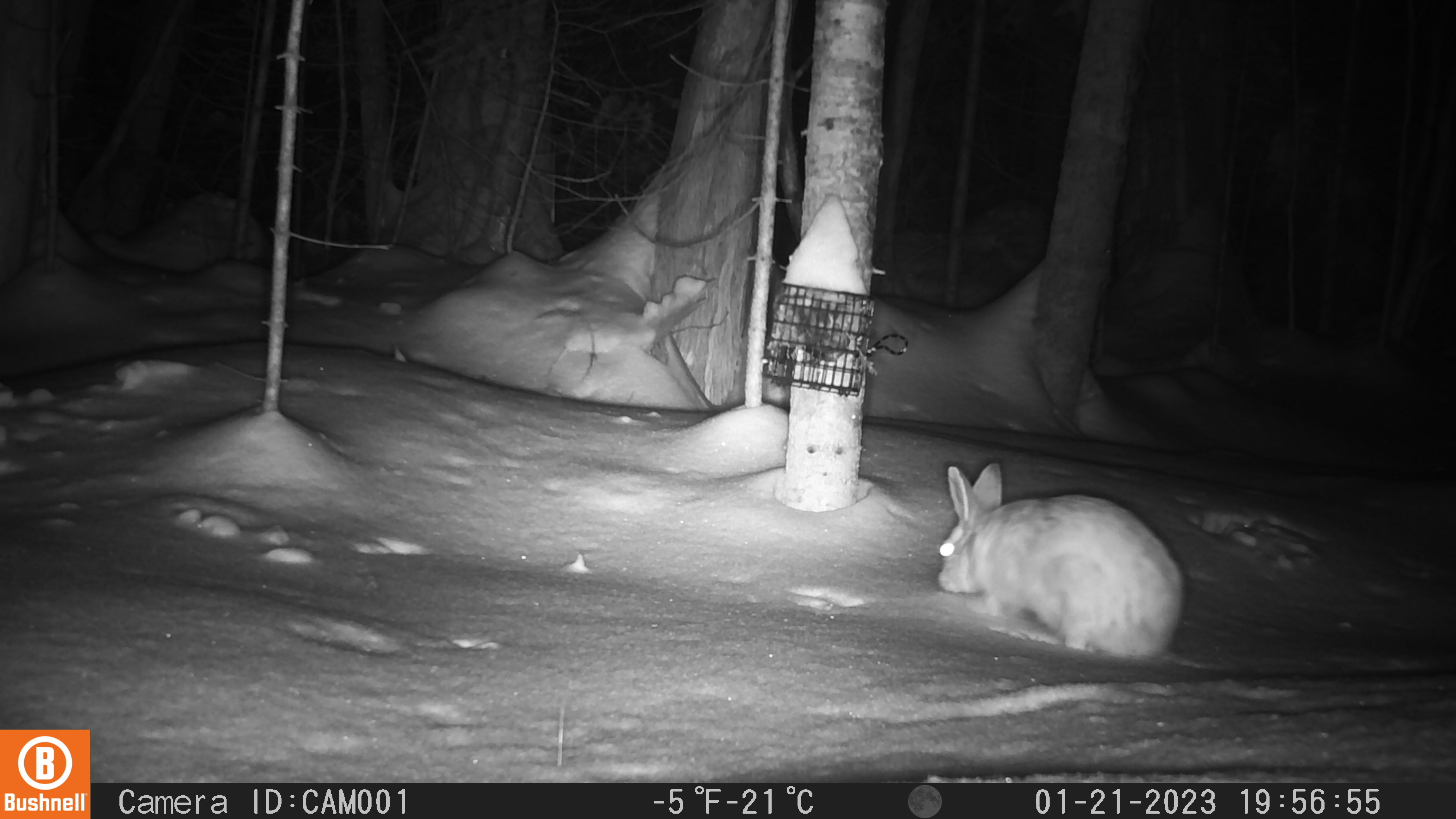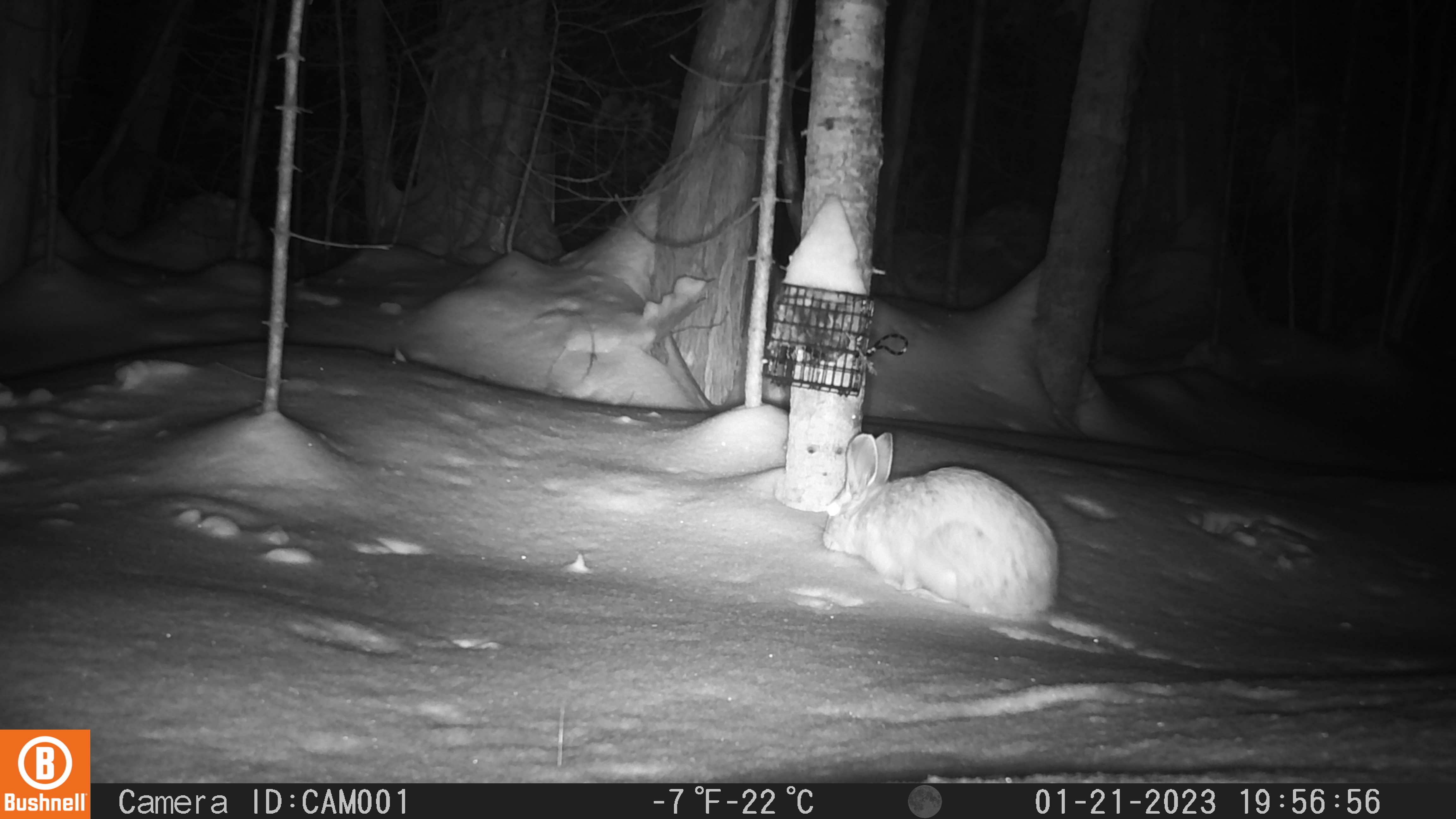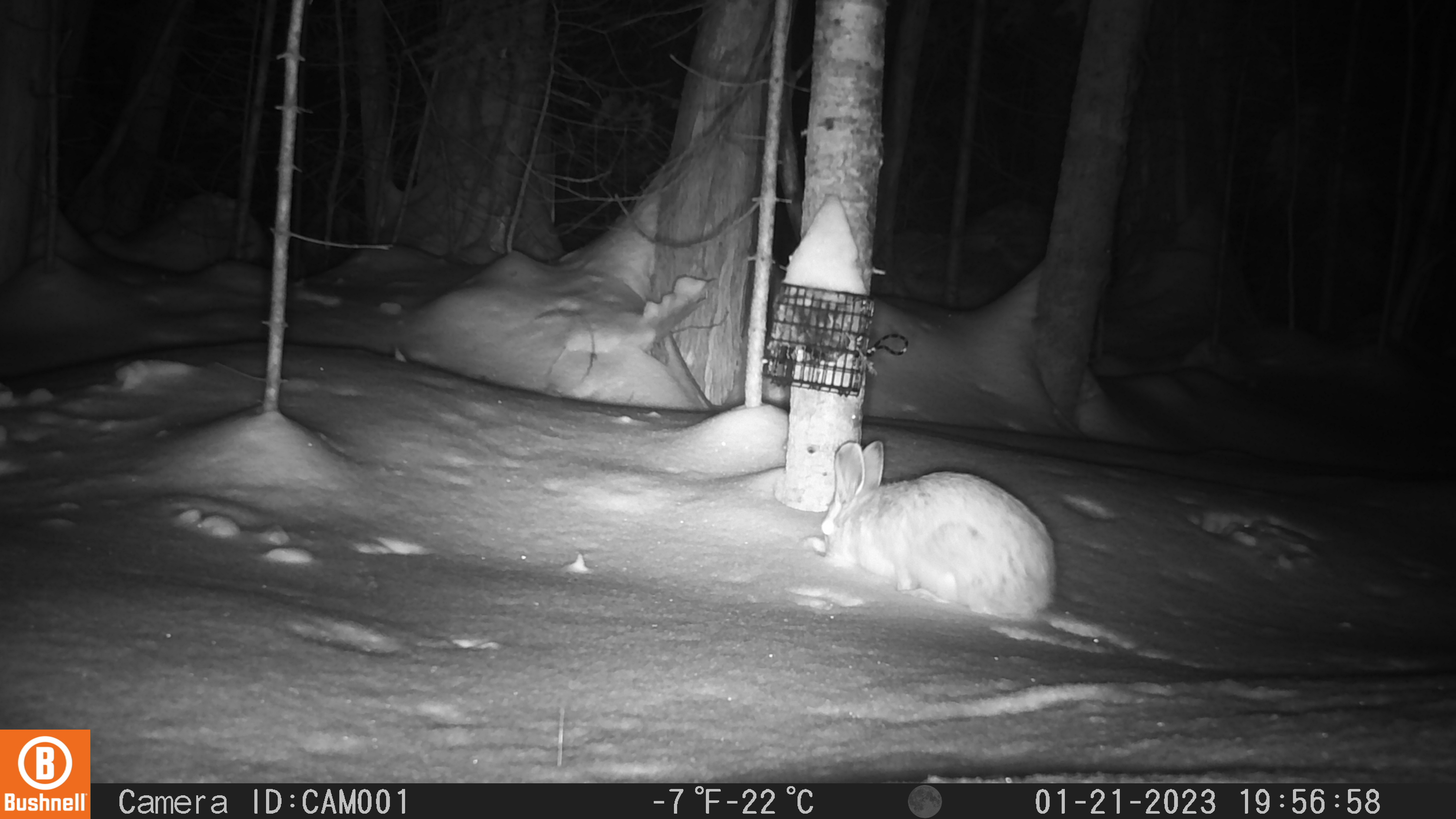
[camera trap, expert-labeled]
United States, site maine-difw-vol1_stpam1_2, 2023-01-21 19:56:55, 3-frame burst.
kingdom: Animalia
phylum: Chordata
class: Mammalia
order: Lagomorpha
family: Leporidae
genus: Lepus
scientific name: Lepus americanus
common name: snowshoe hare